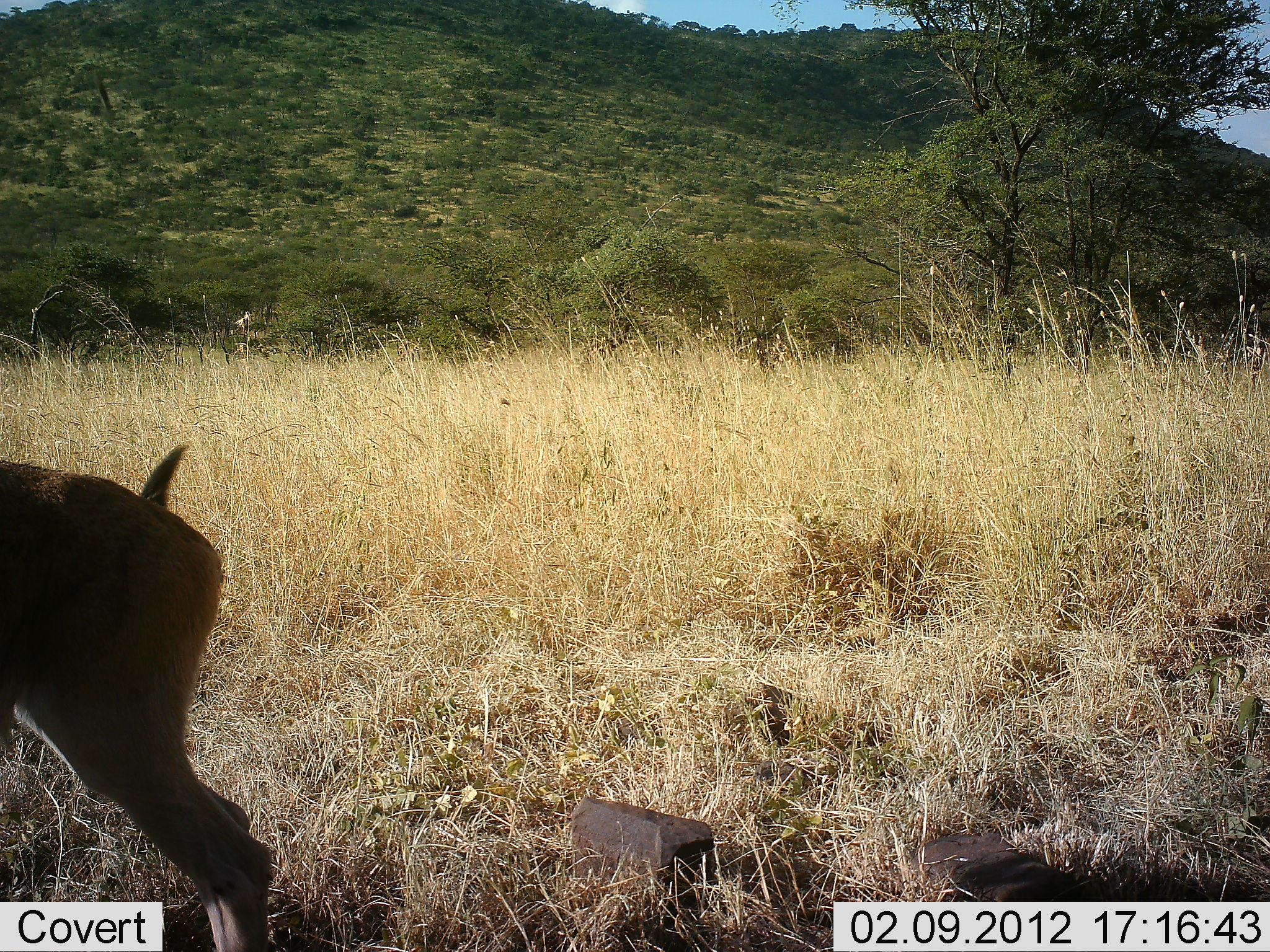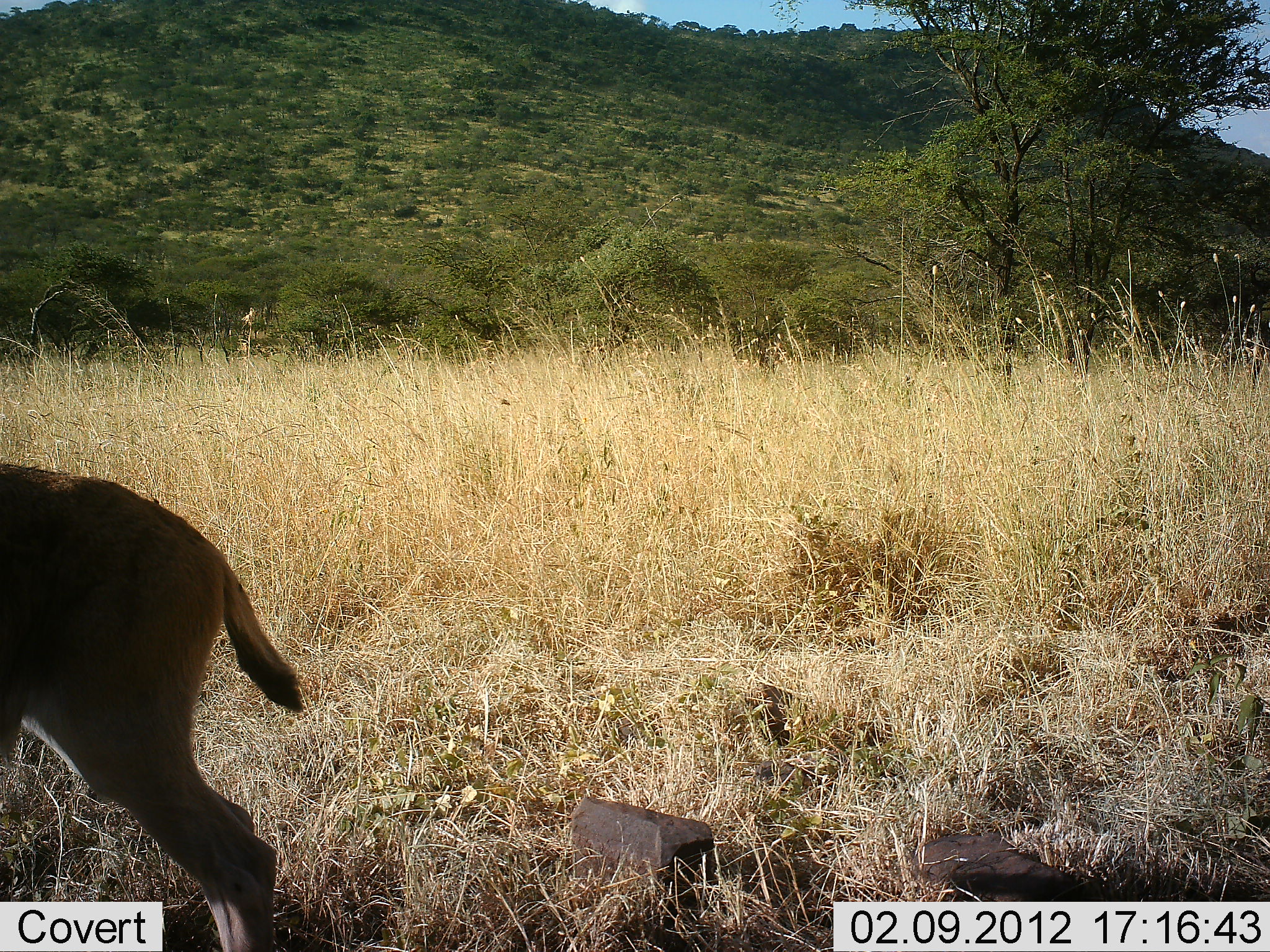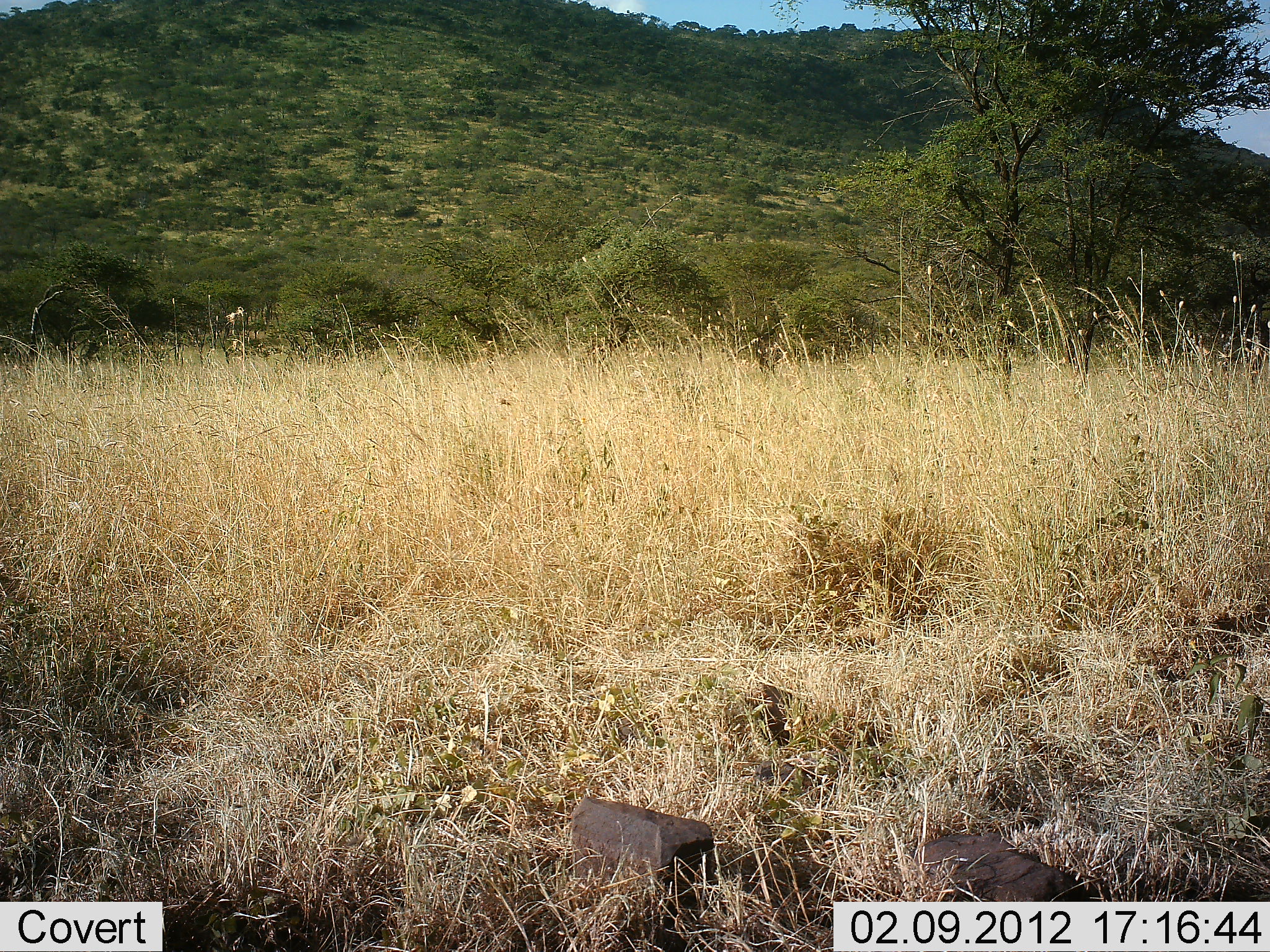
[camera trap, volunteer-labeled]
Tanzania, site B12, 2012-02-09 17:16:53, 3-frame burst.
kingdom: Animalia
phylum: Chordata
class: Mammalia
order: Artiodactyla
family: Bovidae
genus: Eudorcas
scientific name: Eudorcas thomsonii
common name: thomson's gazelle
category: gazellethomsons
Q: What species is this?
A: Gazellethomsons (thomson's gazelle) (Eudorcas thomsonii).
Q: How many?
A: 1.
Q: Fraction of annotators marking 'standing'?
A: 75%.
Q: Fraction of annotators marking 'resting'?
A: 0%.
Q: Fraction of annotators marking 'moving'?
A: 25%.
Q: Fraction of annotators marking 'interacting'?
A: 0%.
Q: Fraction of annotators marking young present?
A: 0%.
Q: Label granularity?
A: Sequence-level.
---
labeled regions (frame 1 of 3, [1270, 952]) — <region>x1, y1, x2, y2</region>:
animal: <region>1, 439, 274, 952</region>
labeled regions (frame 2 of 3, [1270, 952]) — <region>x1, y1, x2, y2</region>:
animal: <region>0, 462, 308, 951</region>